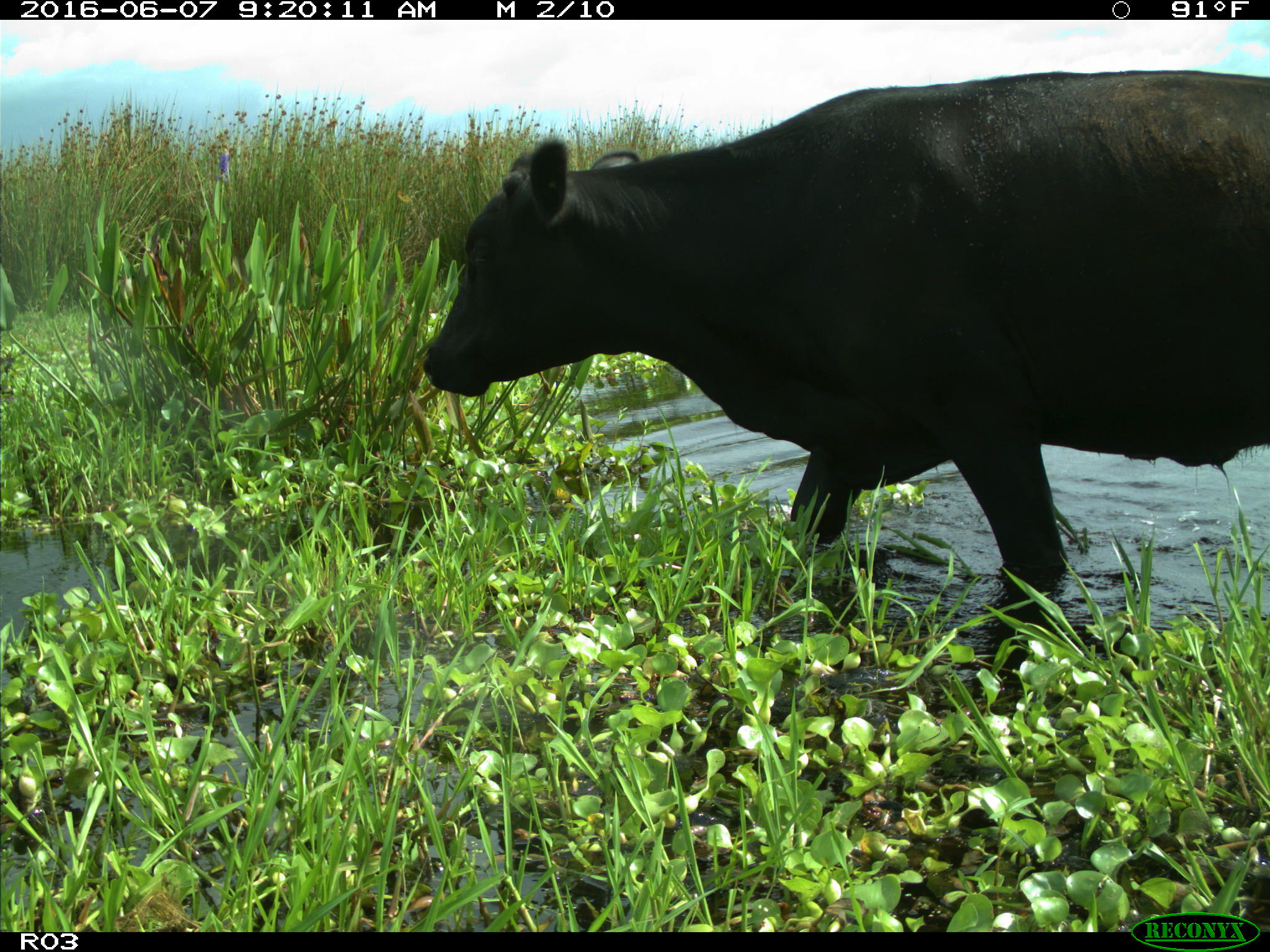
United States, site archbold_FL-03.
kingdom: Animalia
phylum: Chordata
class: Mammalia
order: Artiodactyla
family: Bovidae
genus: Bos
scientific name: Bos taurus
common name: domestic cow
Bos taurus (domestic cow).